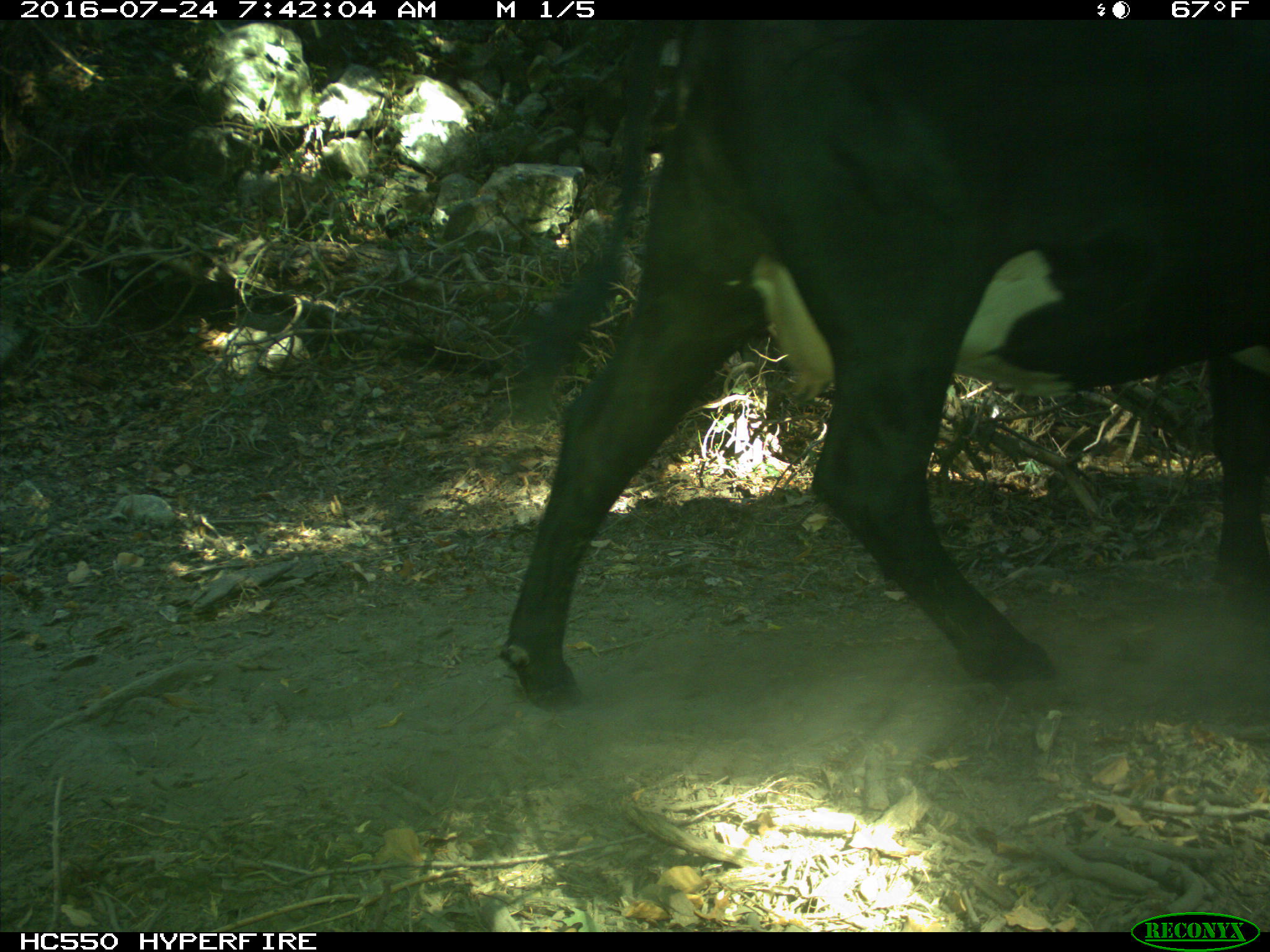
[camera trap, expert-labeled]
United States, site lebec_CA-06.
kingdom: Animalia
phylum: Chordata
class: Mammalia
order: Artiodactyla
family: Bovidae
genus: Bos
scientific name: Bos taurus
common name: domestic cow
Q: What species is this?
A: Bos taurus (domestic cow).